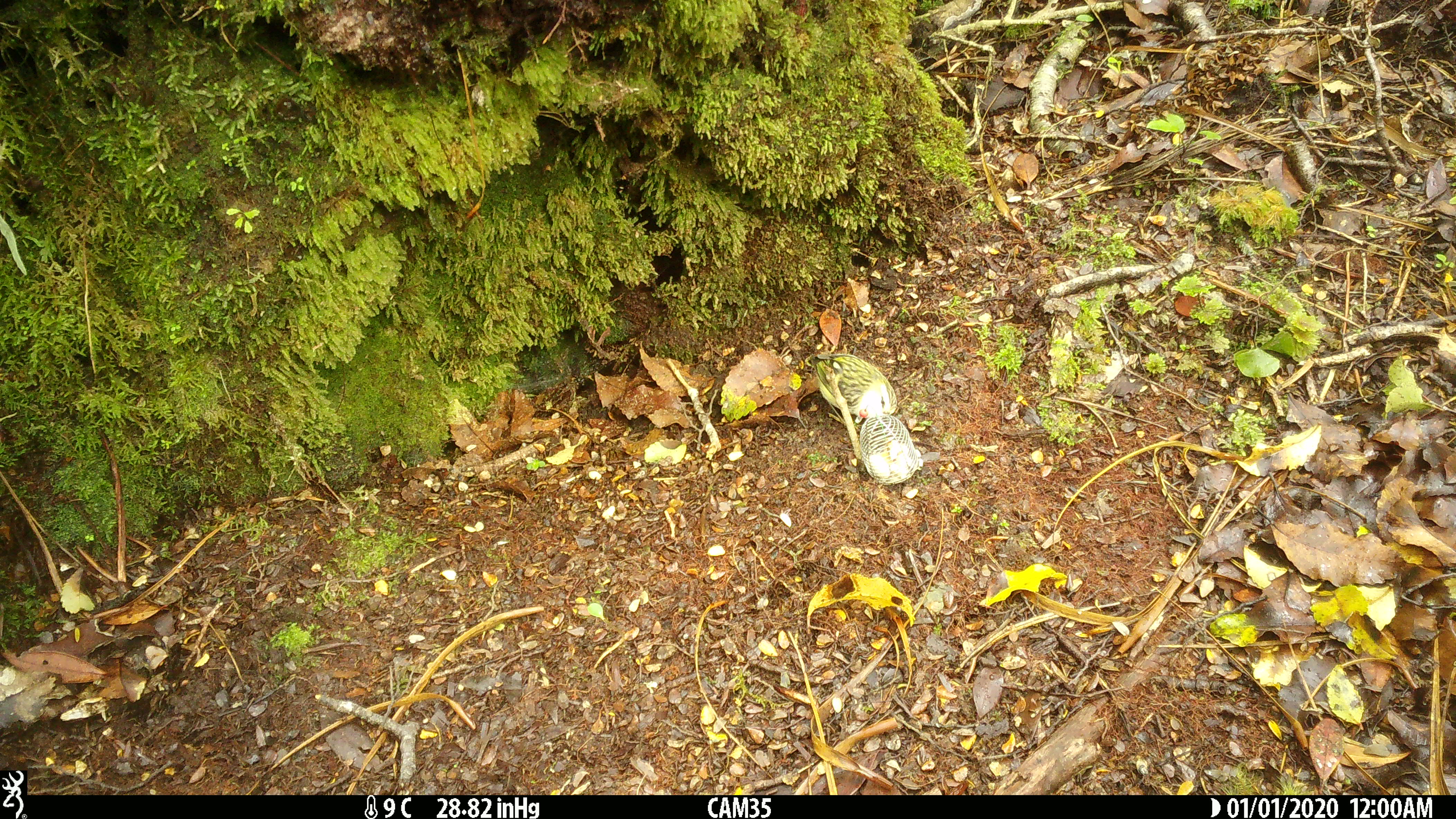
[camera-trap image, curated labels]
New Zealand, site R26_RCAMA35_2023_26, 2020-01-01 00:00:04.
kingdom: Animalia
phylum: Chordata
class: Aves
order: Passeriformes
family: Acanthisittidae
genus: Acanthisitta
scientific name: Acanthisitta chloris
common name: rifleman